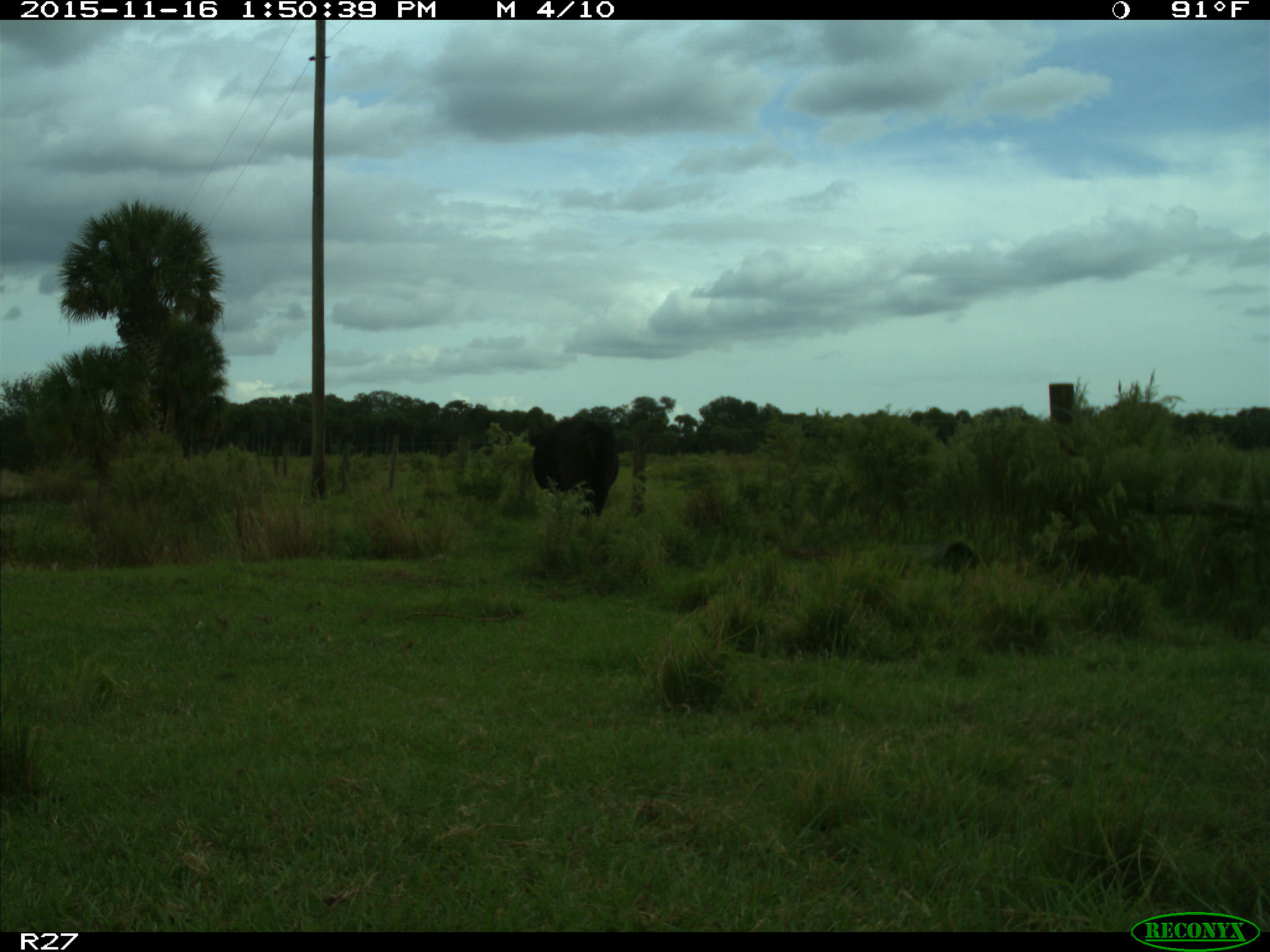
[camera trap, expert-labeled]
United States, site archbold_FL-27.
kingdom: Animalia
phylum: Chordata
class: Mammalia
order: Artiodactyla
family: Bovidae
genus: Bos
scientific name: Bos taurus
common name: domestic cow